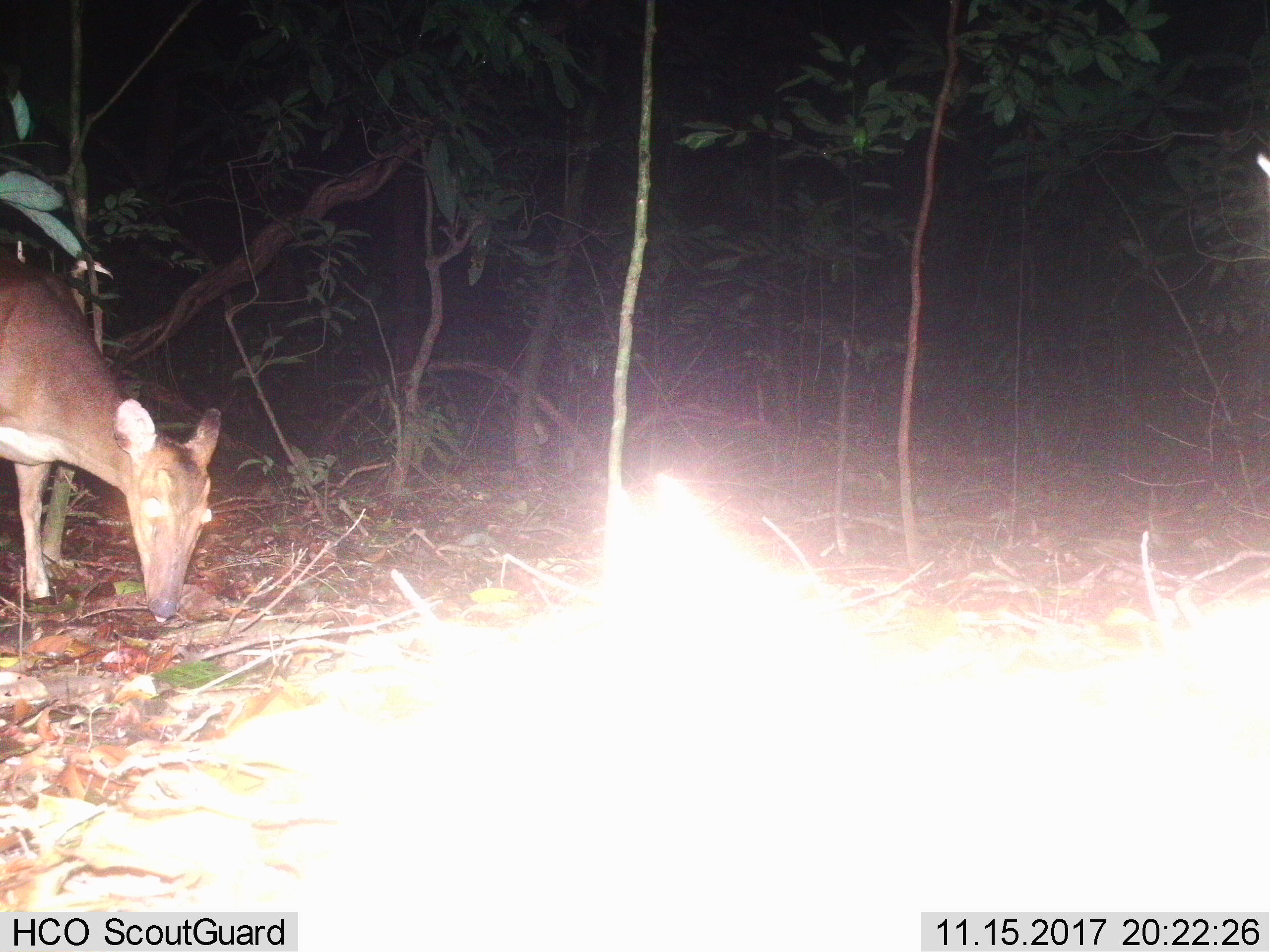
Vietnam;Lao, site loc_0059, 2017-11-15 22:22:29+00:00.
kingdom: Animalia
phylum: Chordata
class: Mammalia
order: Artiodactyla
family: Cervidae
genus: Muntiacus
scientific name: Muntiacus vuquangensis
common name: large-antlered muntjac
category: large antlered muntjac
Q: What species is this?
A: Large antlered muntjac (large-antlered muntjac) (Muntiacus vuquangensis).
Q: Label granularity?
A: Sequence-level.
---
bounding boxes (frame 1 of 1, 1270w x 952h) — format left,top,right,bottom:
large antlered muntjac: 0,247,223,622